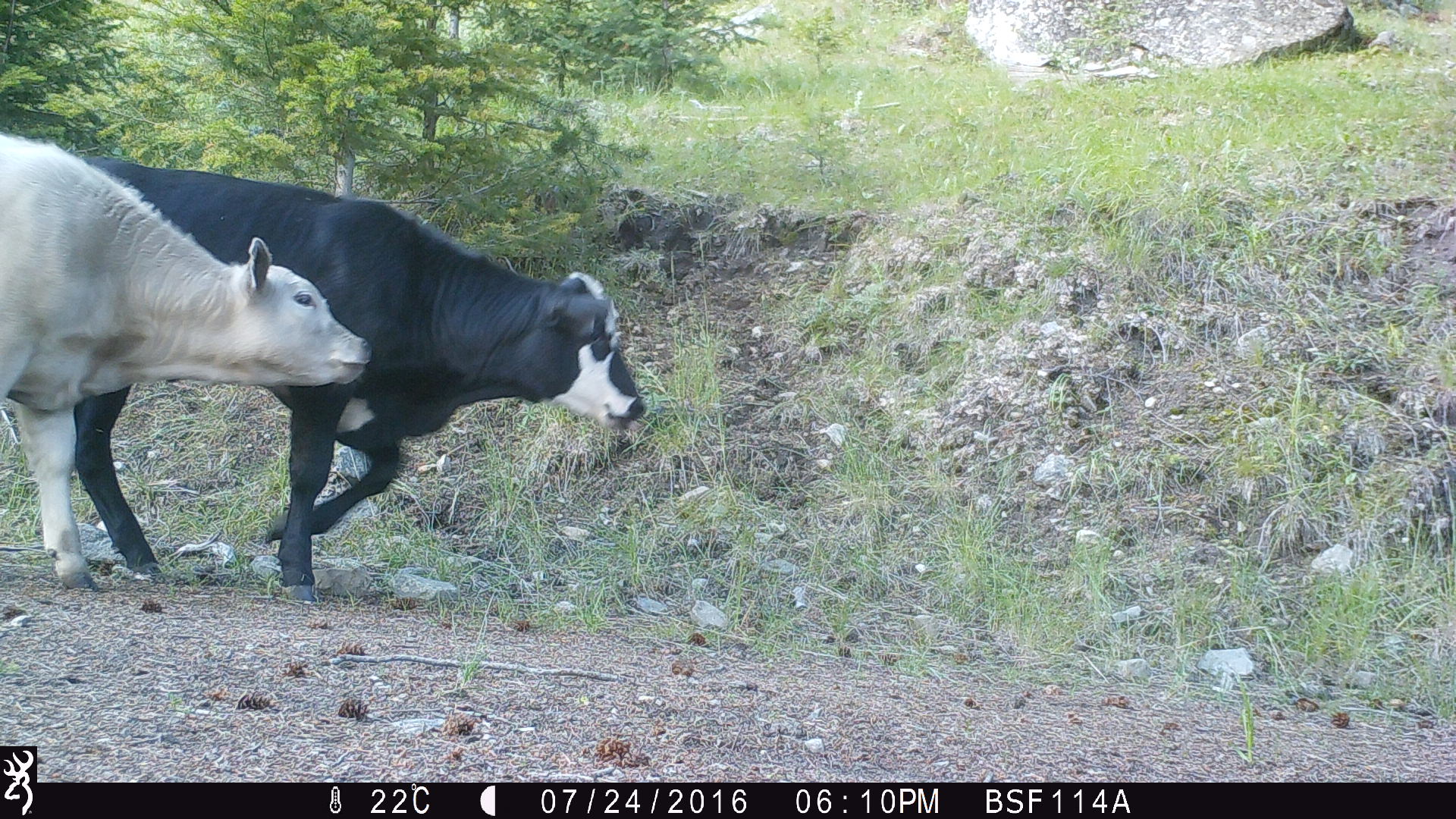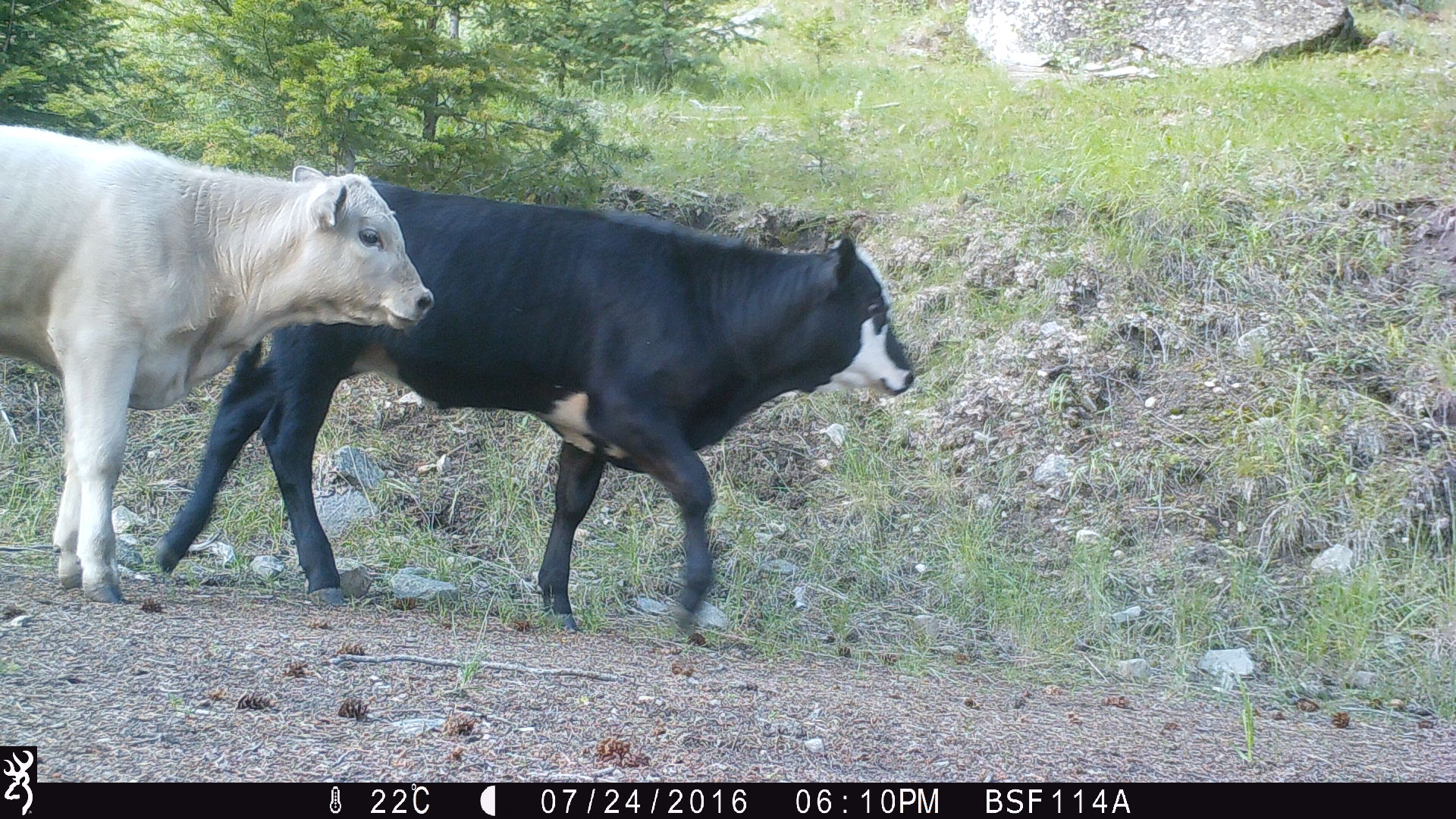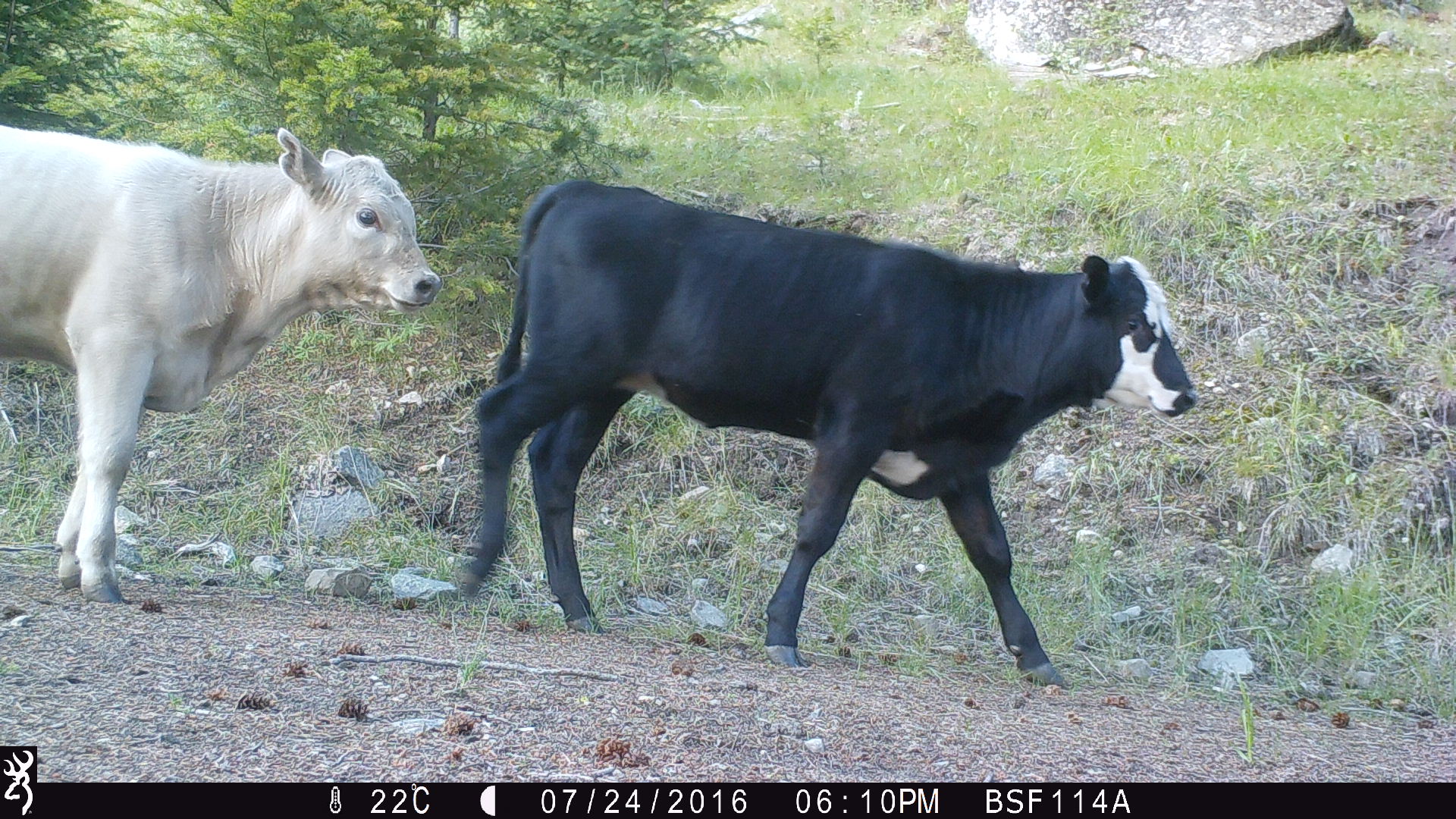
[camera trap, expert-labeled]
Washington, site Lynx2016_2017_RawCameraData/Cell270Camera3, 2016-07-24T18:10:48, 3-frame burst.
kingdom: Animalia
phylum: Chordata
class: Mammalia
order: Artiodactyla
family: Bovidae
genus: Bos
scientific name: Bos taurus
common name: domestic cattle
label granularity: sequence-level